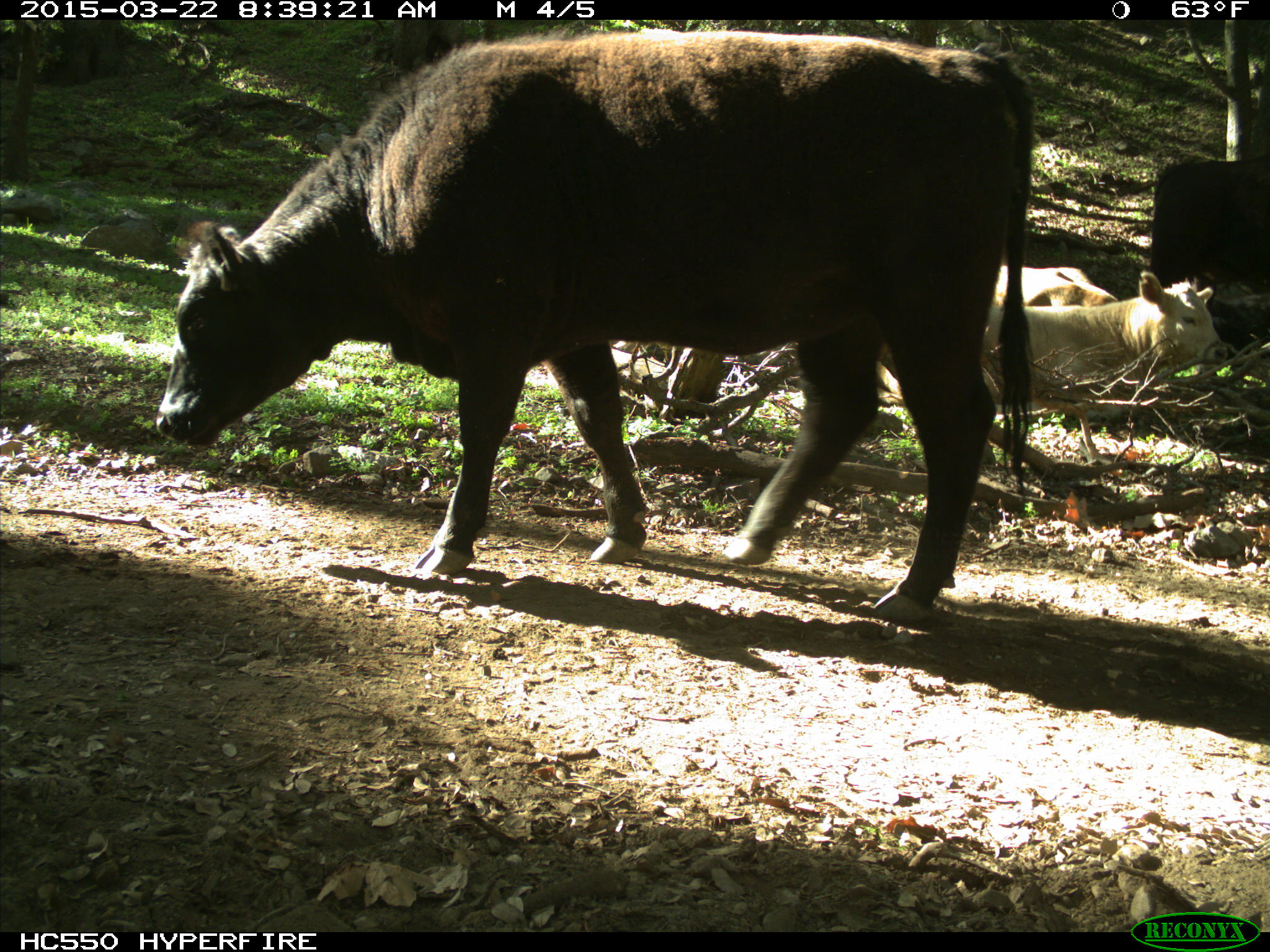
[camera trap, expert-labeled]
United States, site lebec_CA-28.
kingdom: Animalia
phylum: Chordata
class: Mammalia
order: Artiodactyla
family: Bovidae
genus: Bos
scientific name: Bos taurus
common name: domestic cow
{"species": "Bos taurus (domestic cow)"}